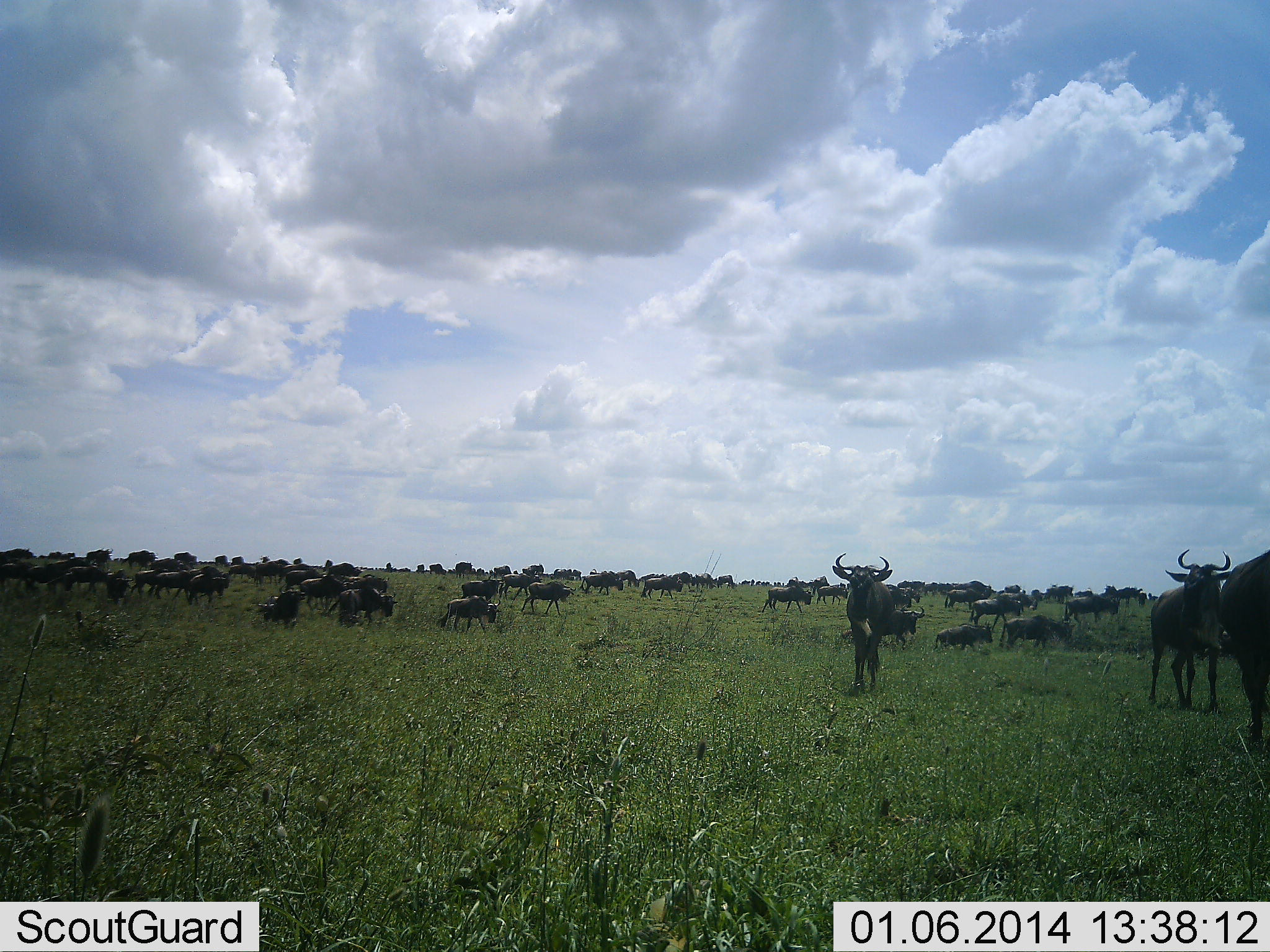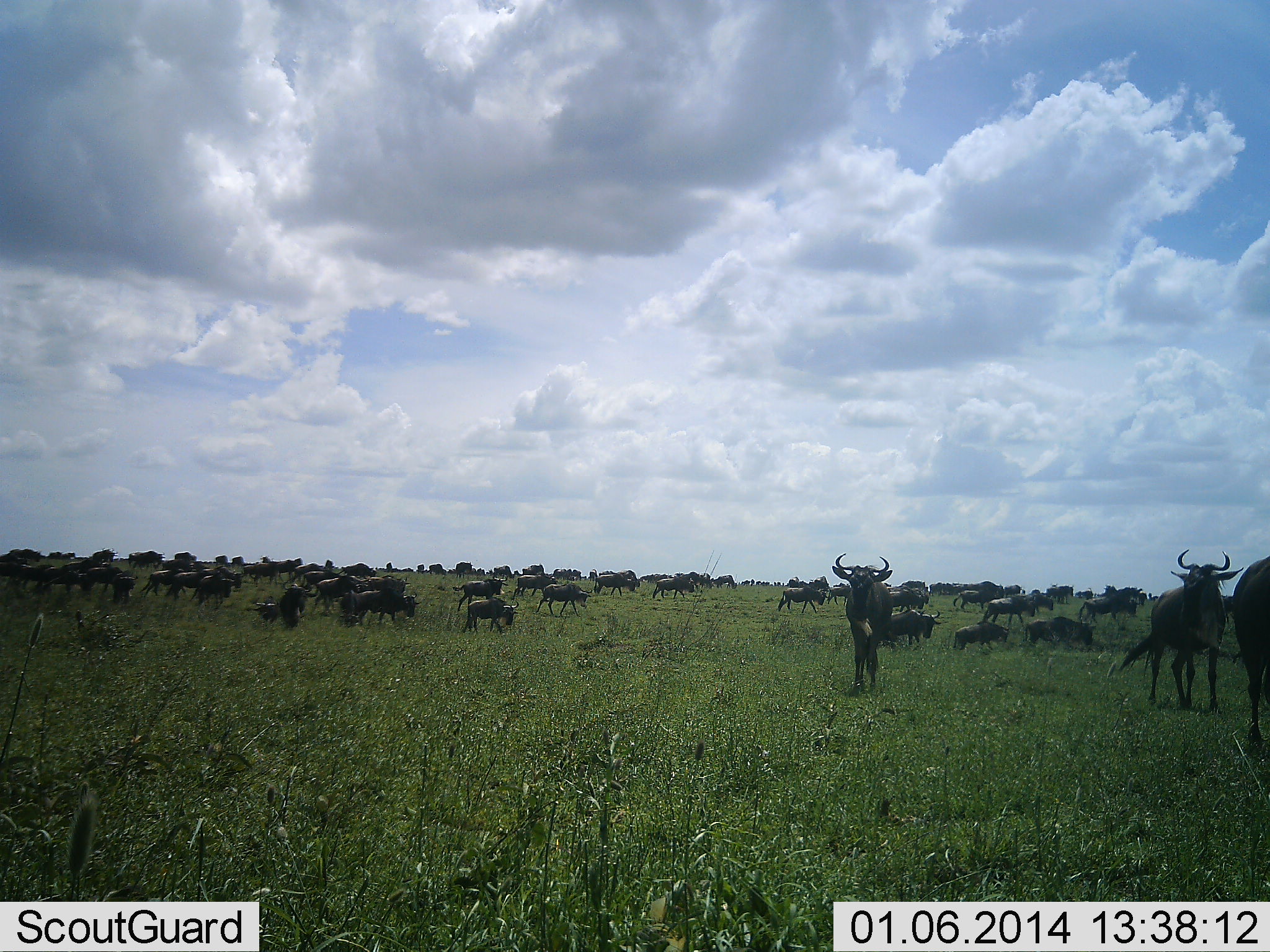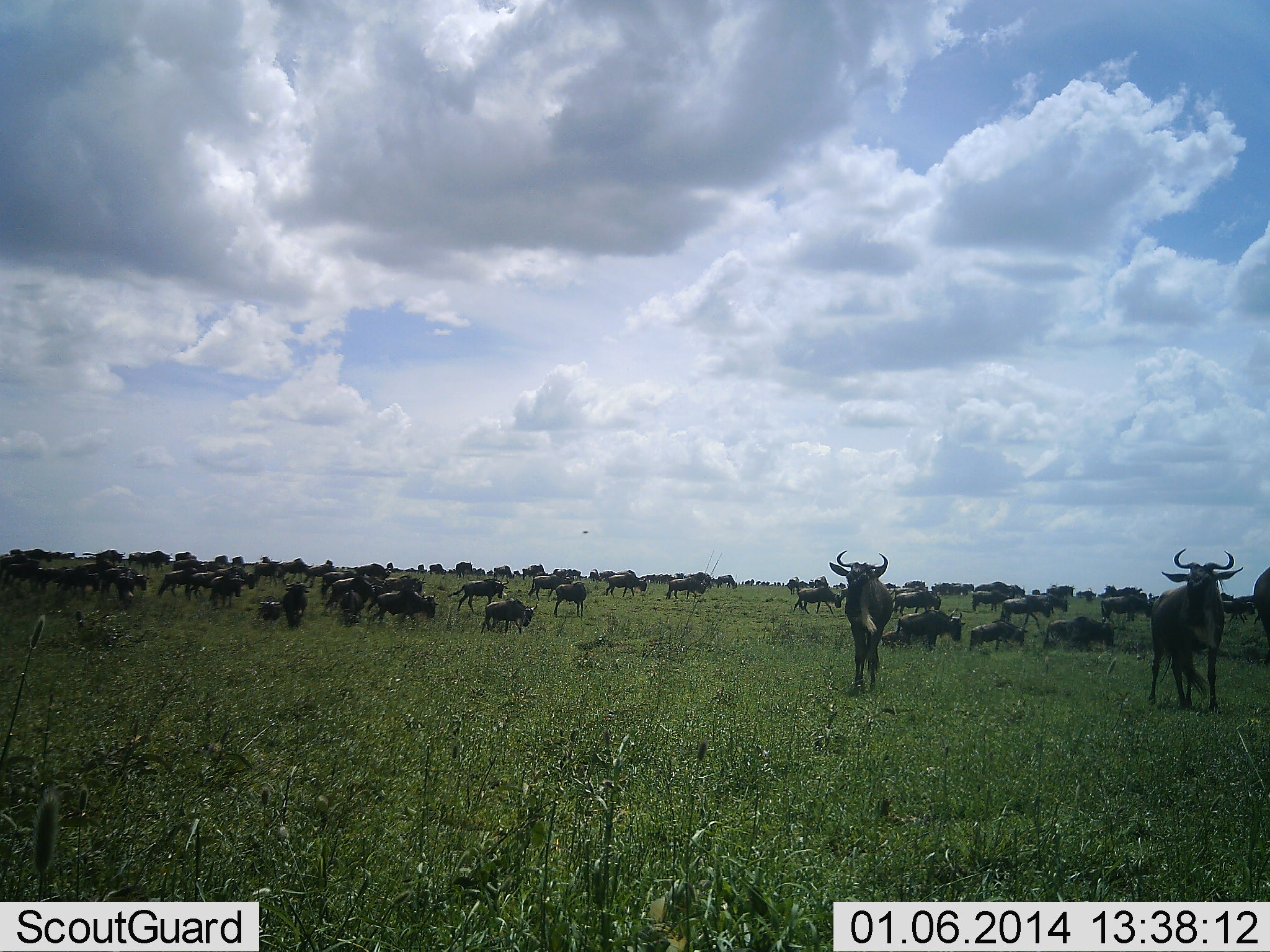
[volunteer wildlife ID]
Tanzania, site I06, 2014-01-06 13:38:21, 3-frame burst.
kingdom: Animalia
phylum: Chordata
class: Mammalia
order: Artiodactyla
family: Bovidae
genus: Connochaetes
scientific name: Connochaetes taurinus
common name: blue wildebeest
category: wildebeest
Wildebeest (blue wildebeest) (Connochaetes taurinus), count 11-50. Behavior (volunteer vote fractions): standing 59%, resting 10%, moving 81%, interacting 10%. Young present (vote fraction): 3%. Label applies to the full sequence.